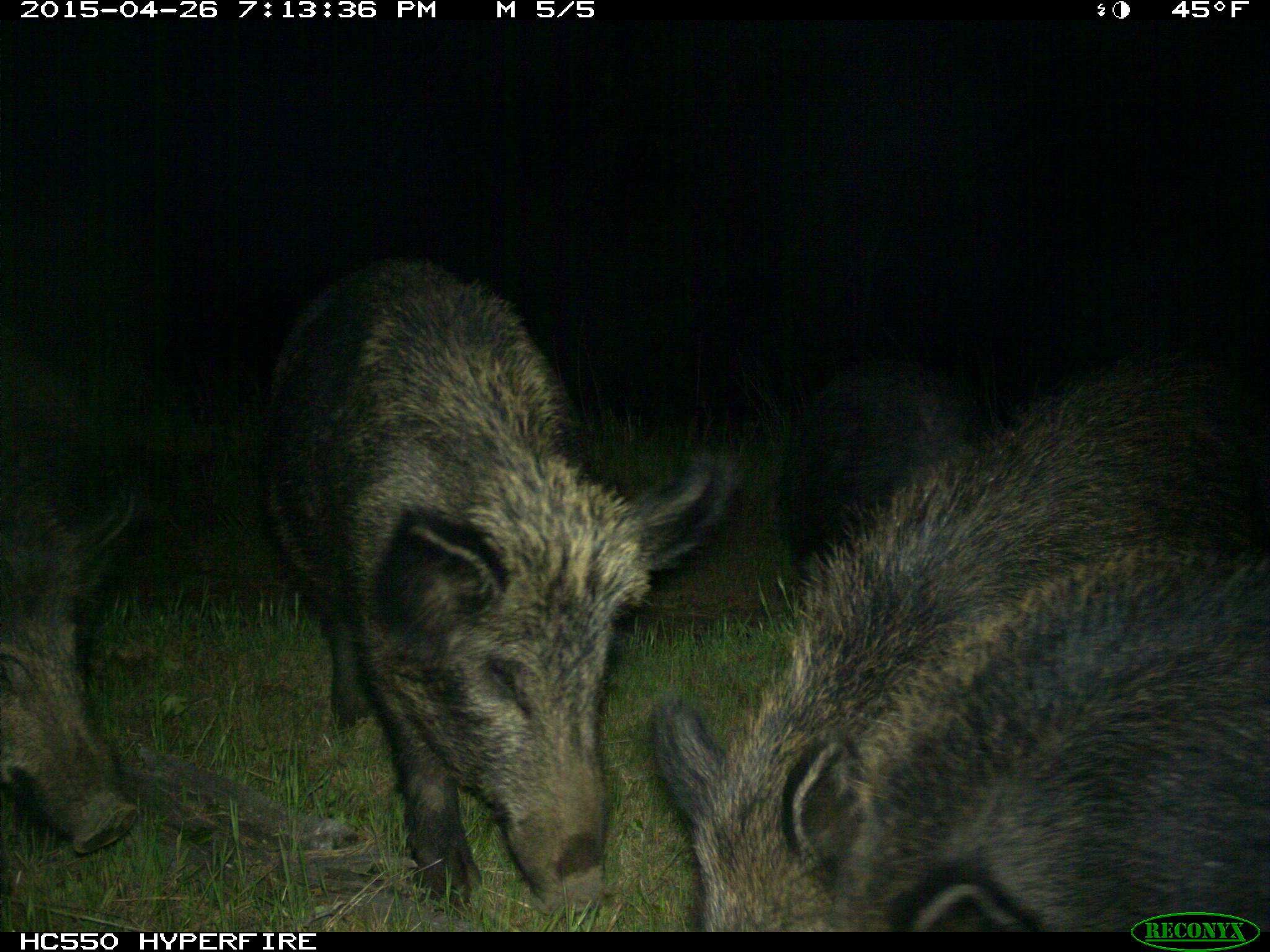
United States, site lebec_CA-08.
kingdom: Animalia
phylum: Chordata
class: Mammalia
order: Artiodactyla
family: Suidae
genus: Sus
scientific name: Sus scrofa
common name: wild boar